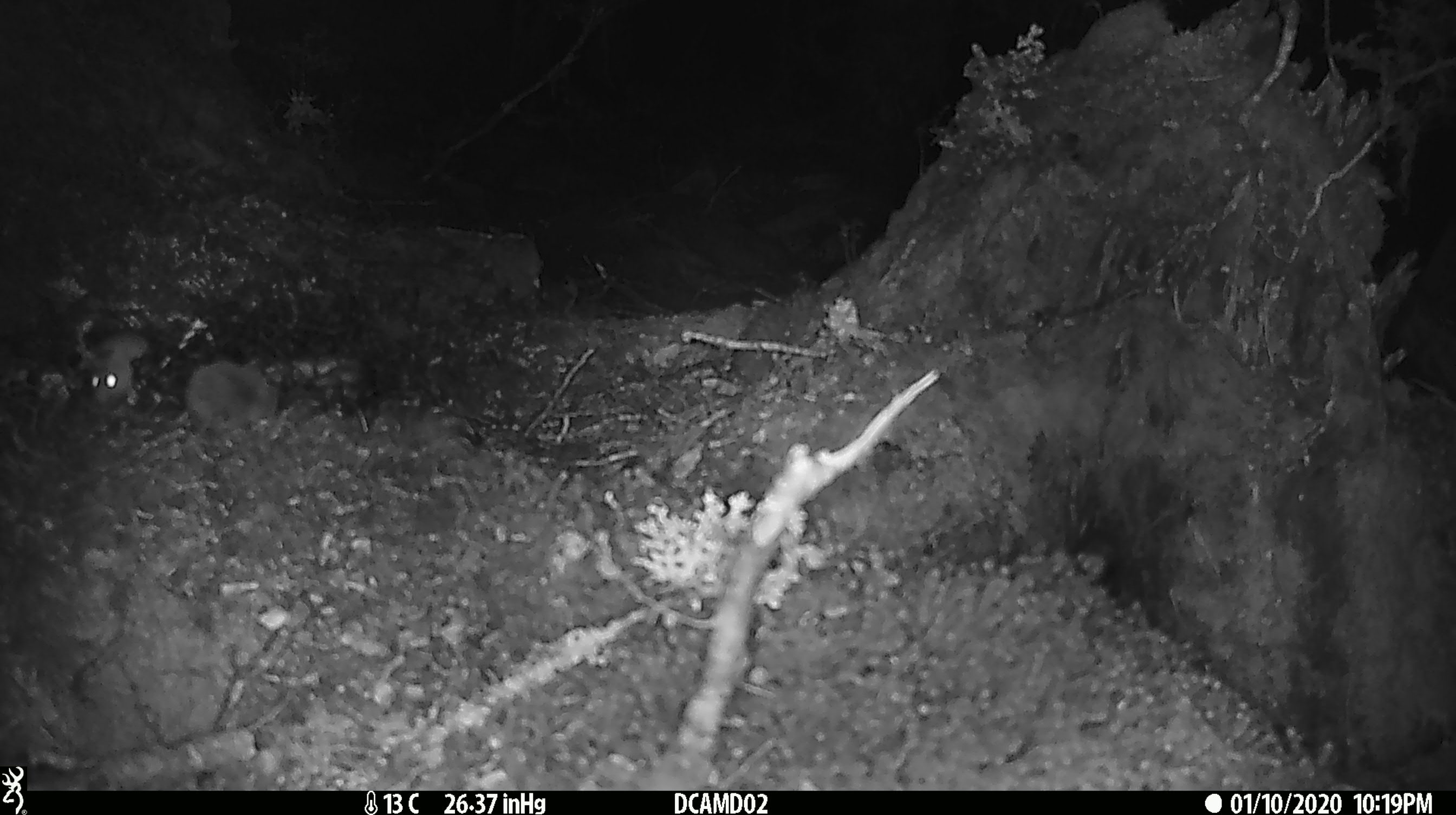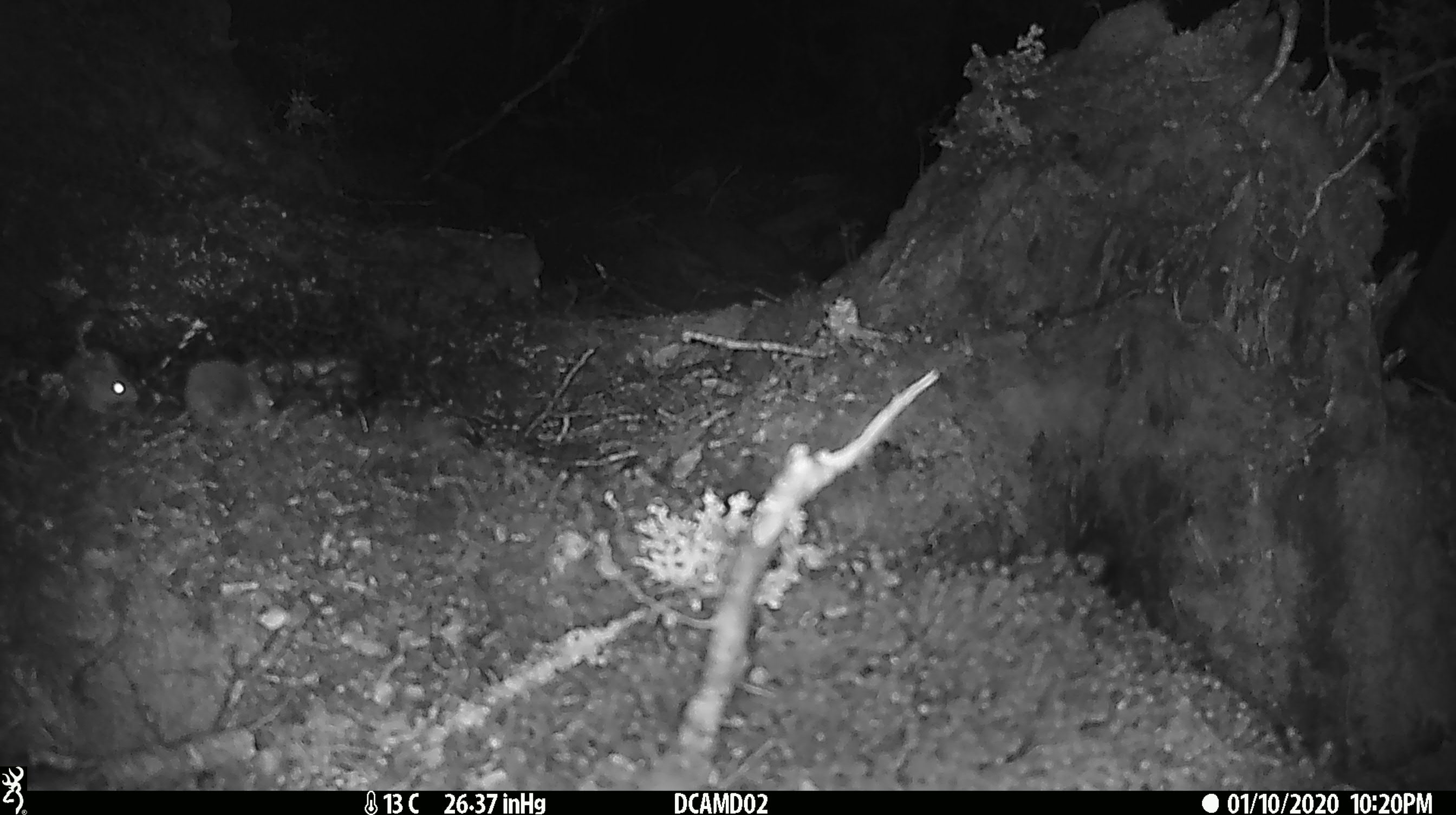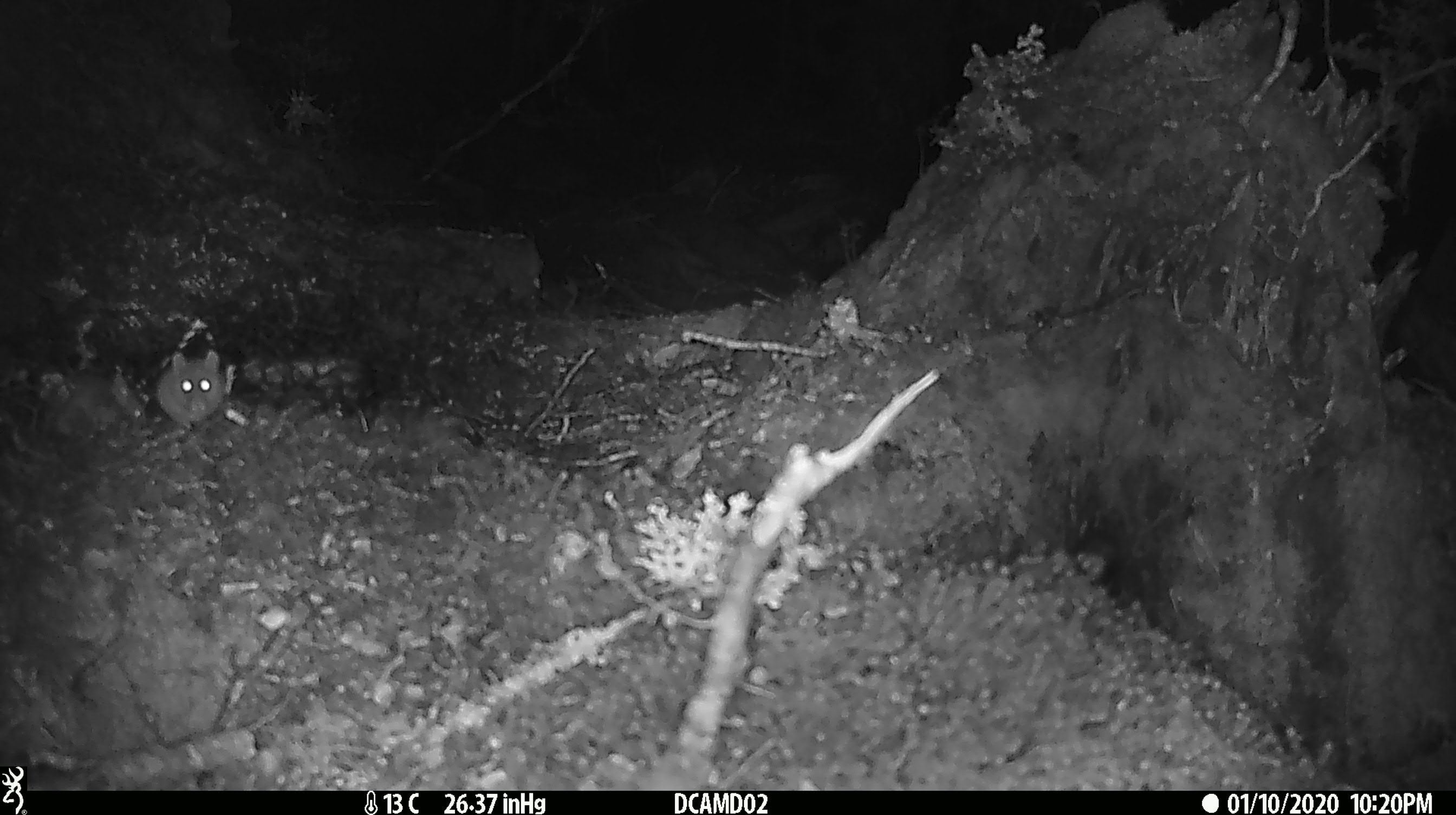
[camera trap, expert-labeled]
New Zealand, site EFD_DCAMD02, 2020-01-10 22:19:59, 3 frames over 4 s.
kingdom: Animalia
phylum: Chordata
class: Mammalia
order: Rodentia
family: Muridae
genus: Mus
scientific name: Mus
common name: mouse